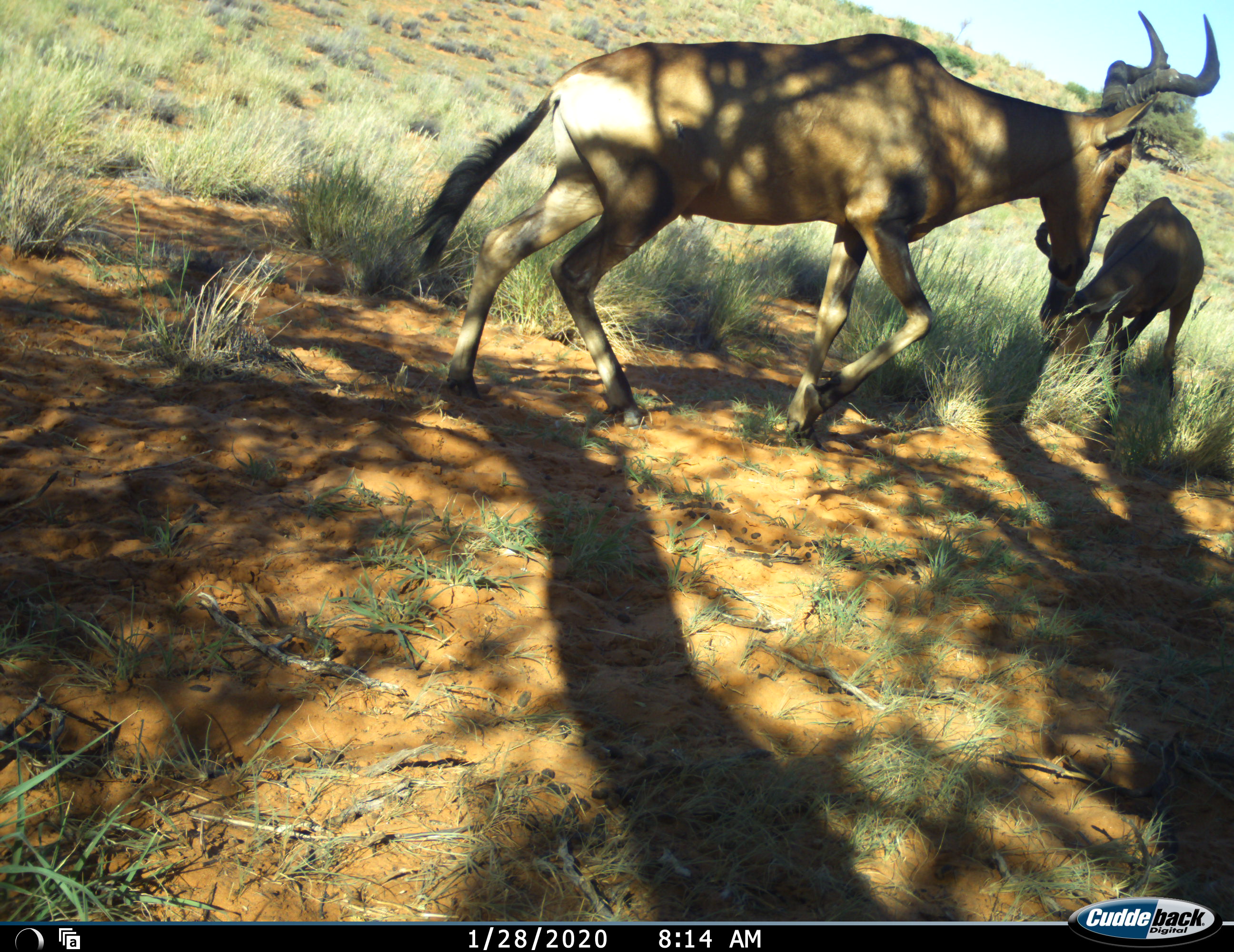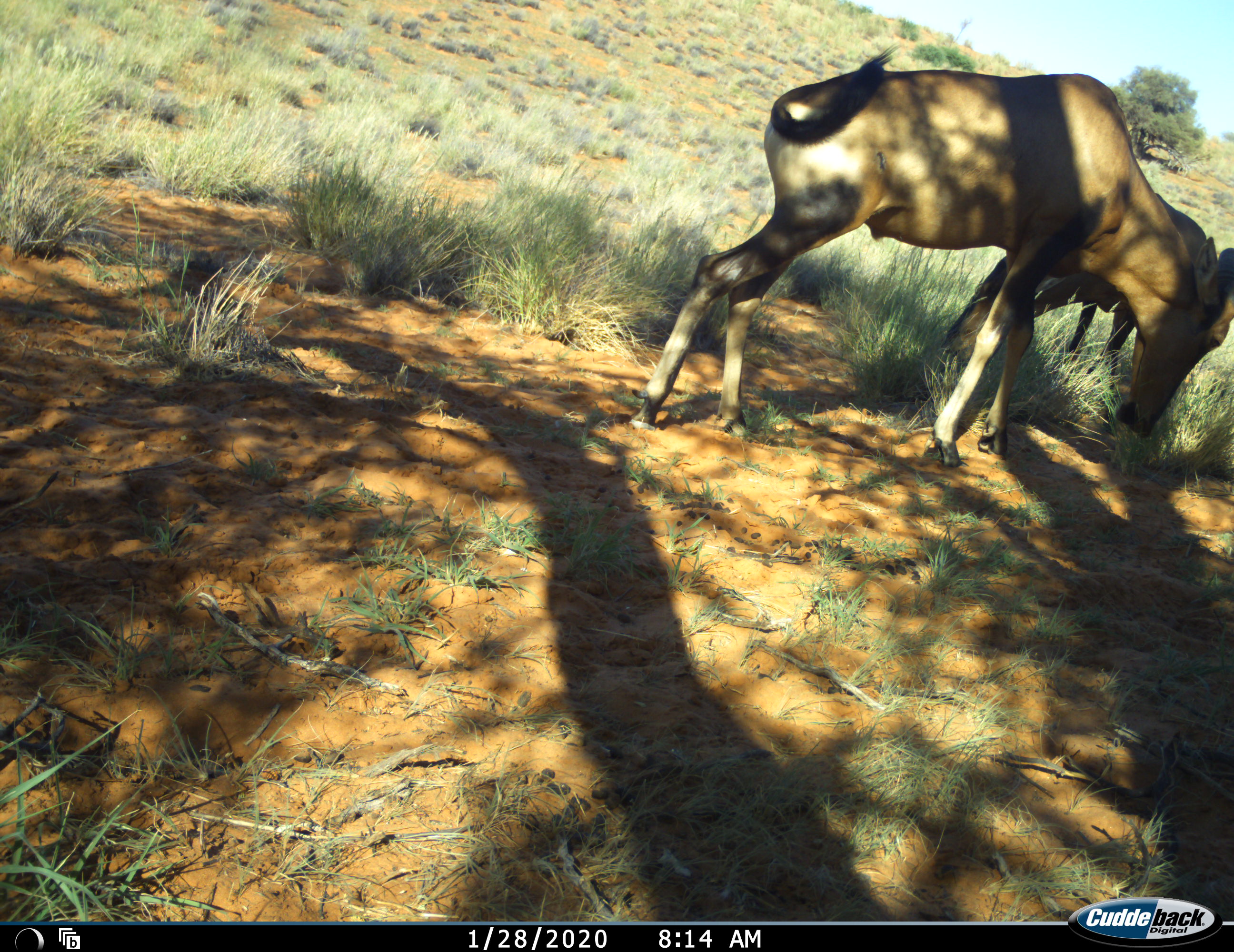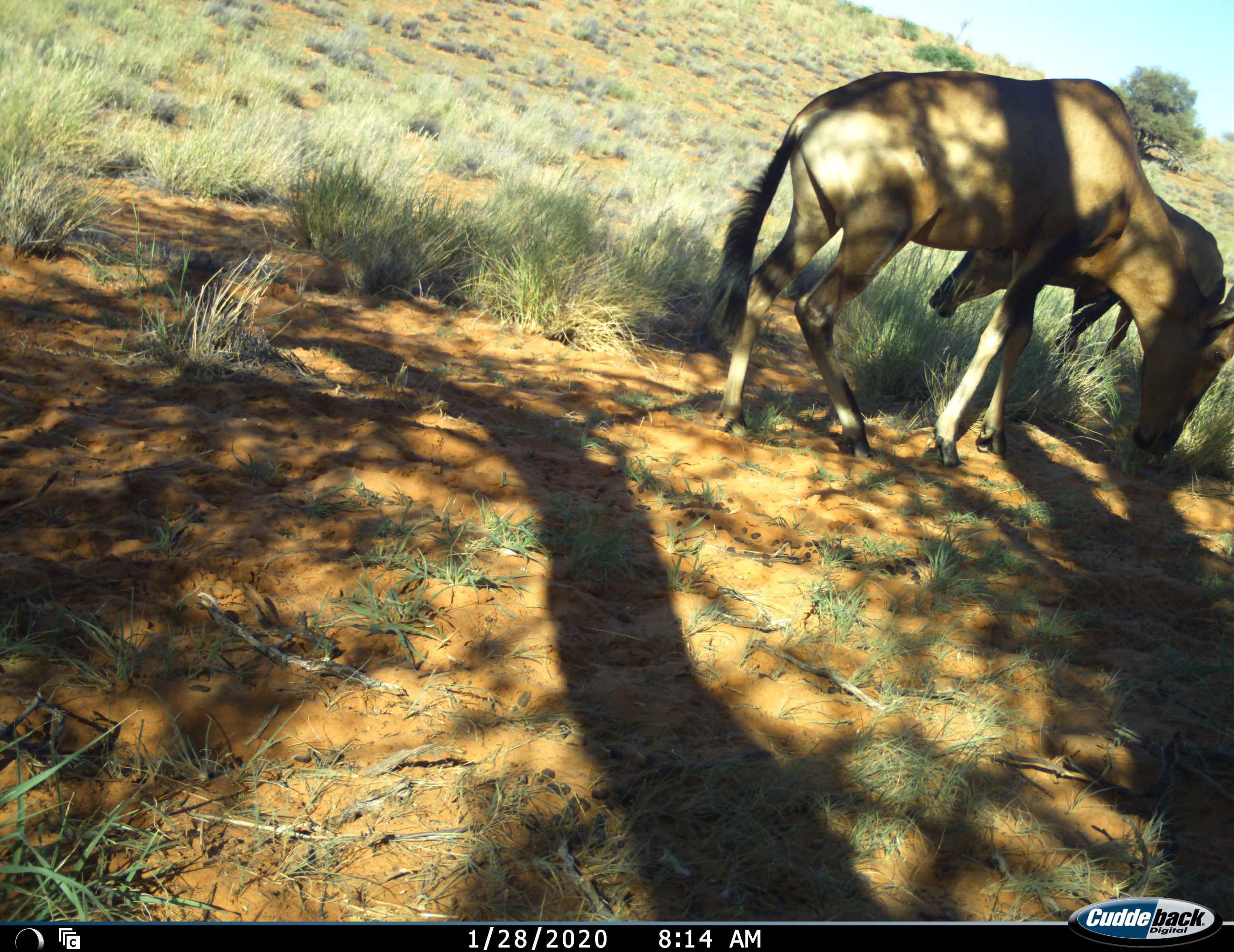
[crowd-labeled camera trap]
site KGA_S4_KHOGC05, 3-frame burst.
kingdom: Animalia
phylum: Chordata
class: Mammalia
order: Artiodactyla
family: Bovidae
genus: Alcelaphus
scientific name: Alcelaphus buselaphus caama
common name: red hartebeest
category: hartebeestred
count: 2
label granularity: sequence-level